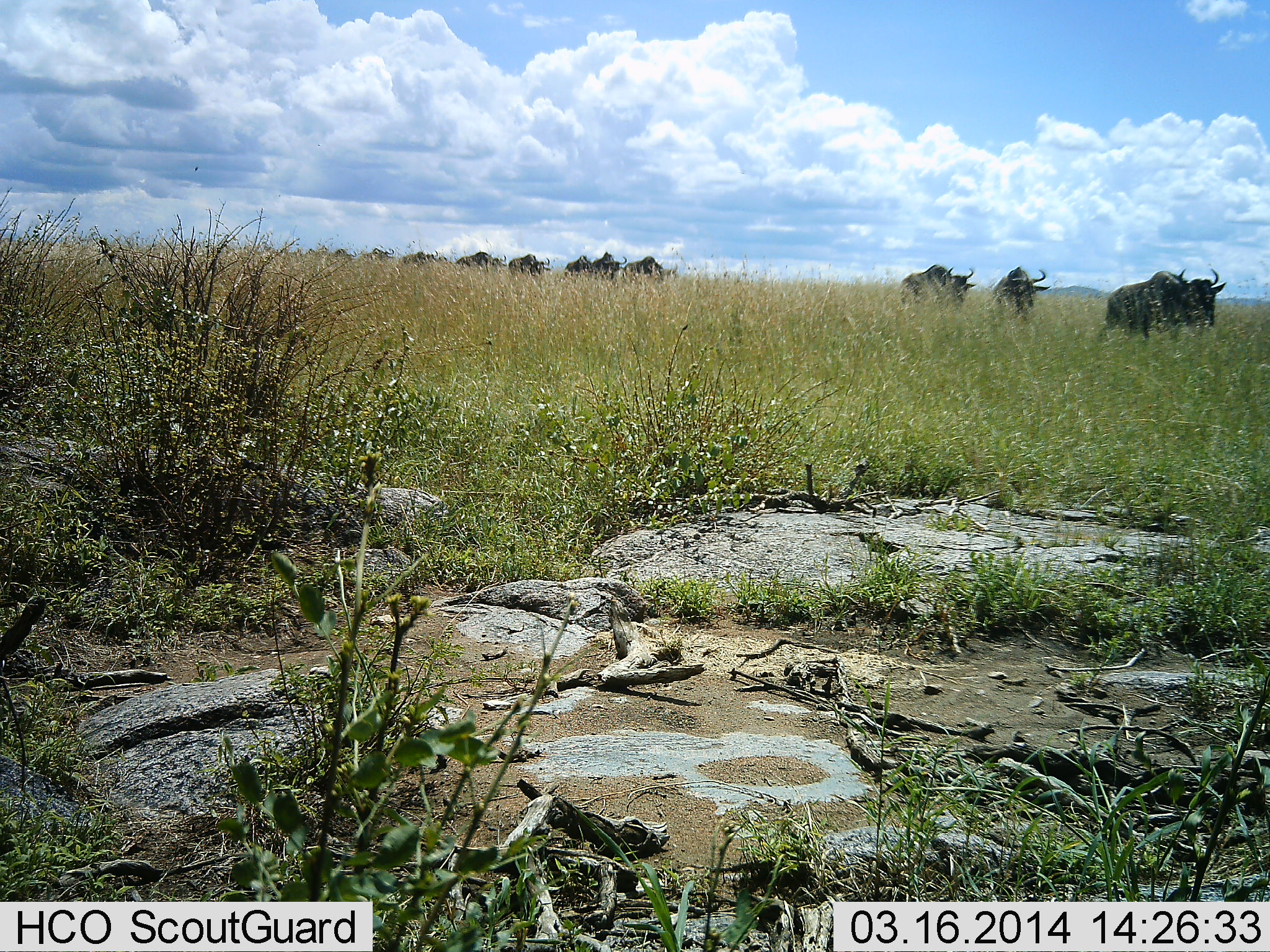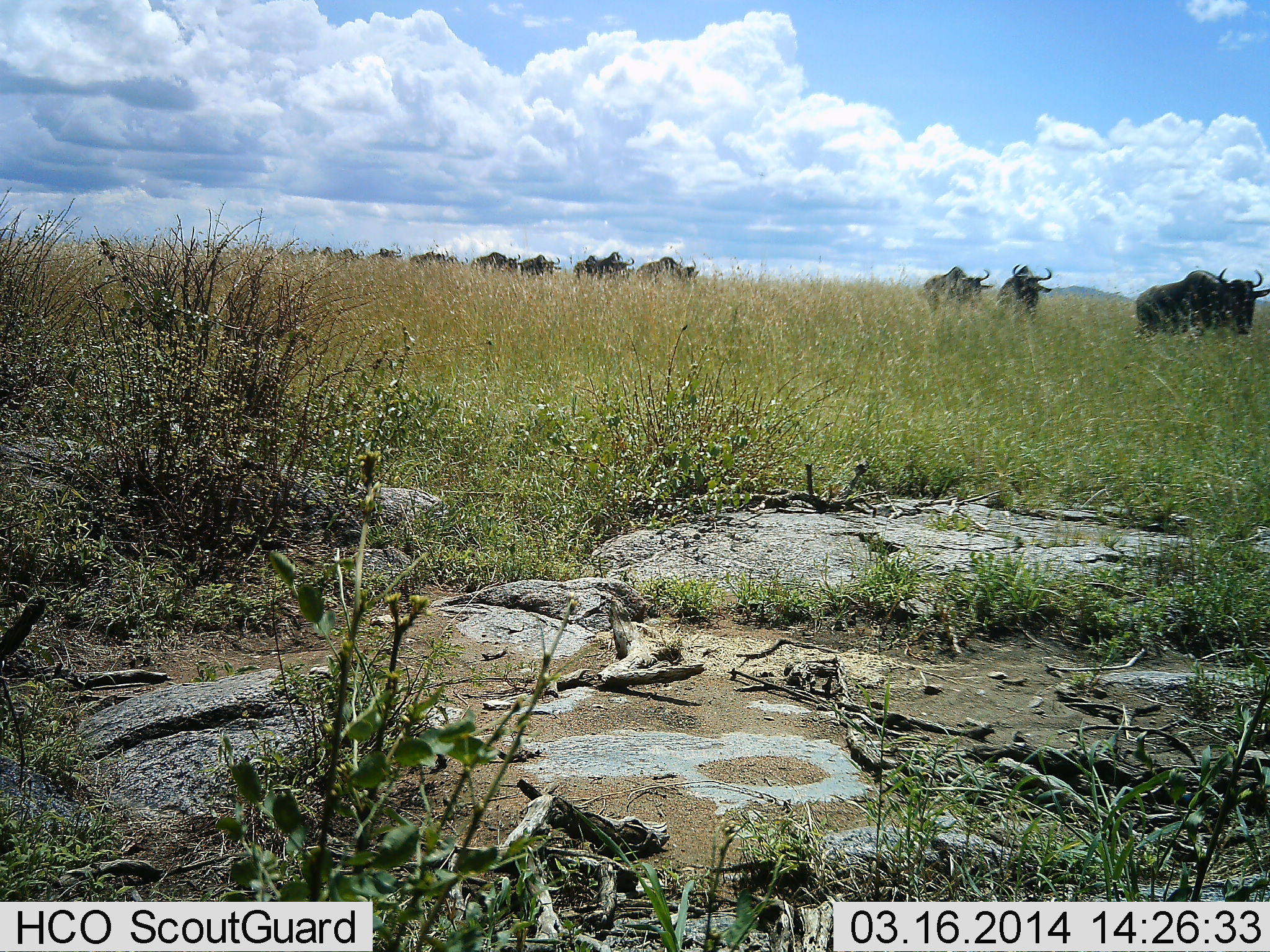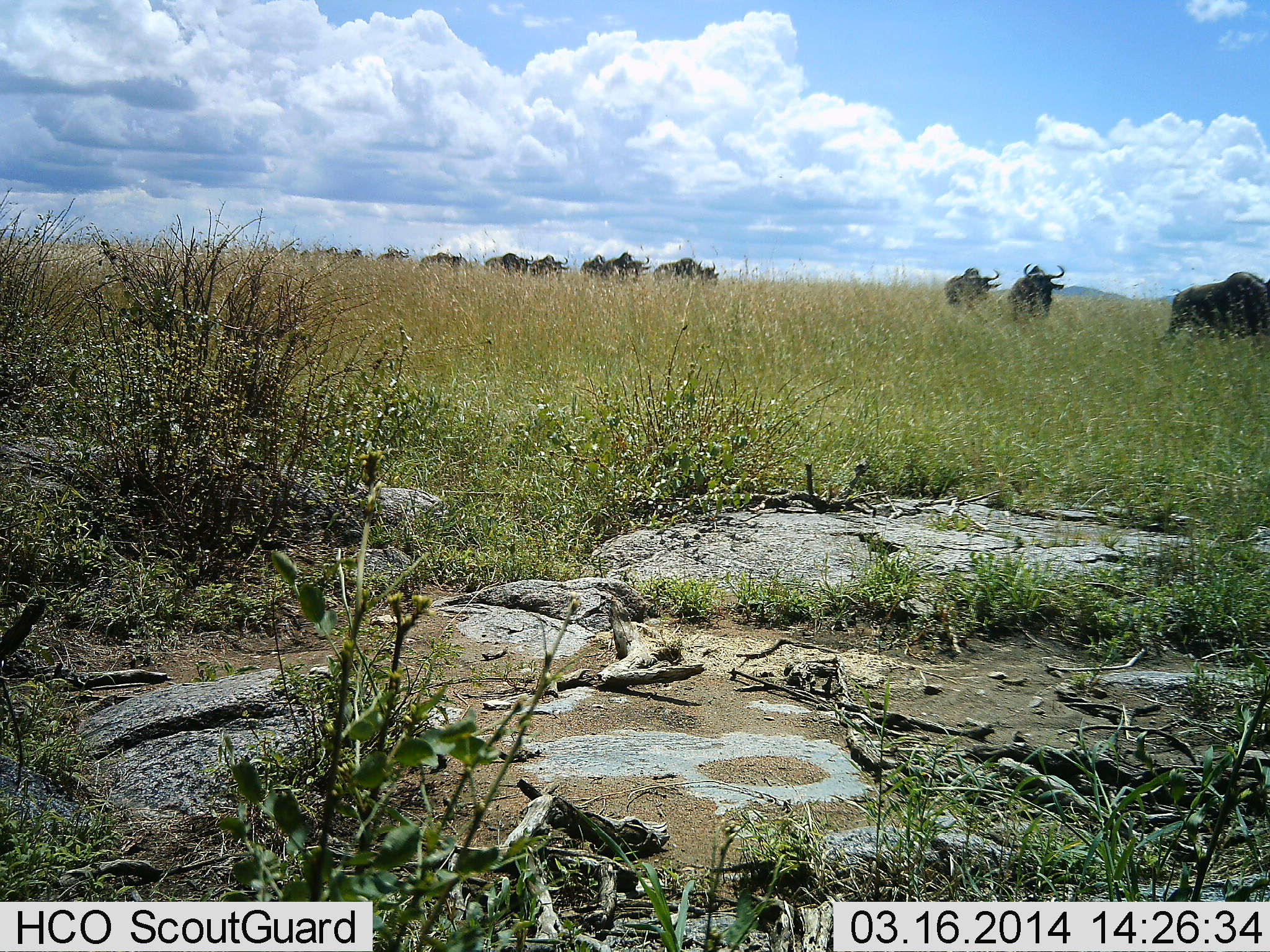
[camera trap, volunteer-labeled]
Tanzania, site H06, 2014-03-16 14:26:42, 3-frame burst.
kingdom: Animalia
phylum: Chordata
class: Mammalia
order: Artiodactyla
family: Bovidae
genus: Connochaetes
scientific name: Connochaetes taurinus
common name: blue wildebeest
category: wildebeest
Wildebeest (blue wildebeest) (Connochaetes taurinus), count 11-50. Behavior (volunteer vote fractions): standing 0%, resting 0%, moving 100%, interacting 0%. Young present (vote fraction): 0%. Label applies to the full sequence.